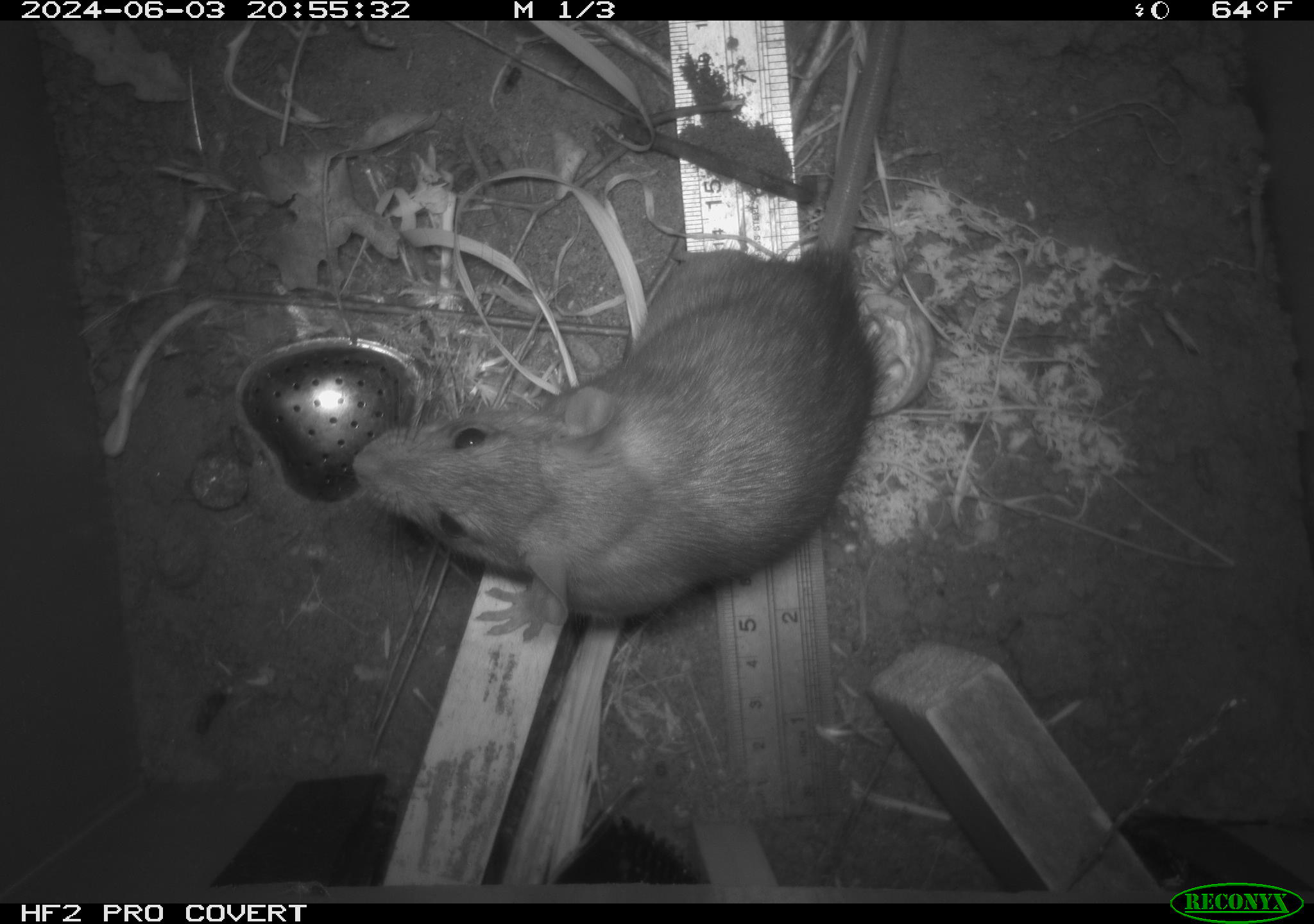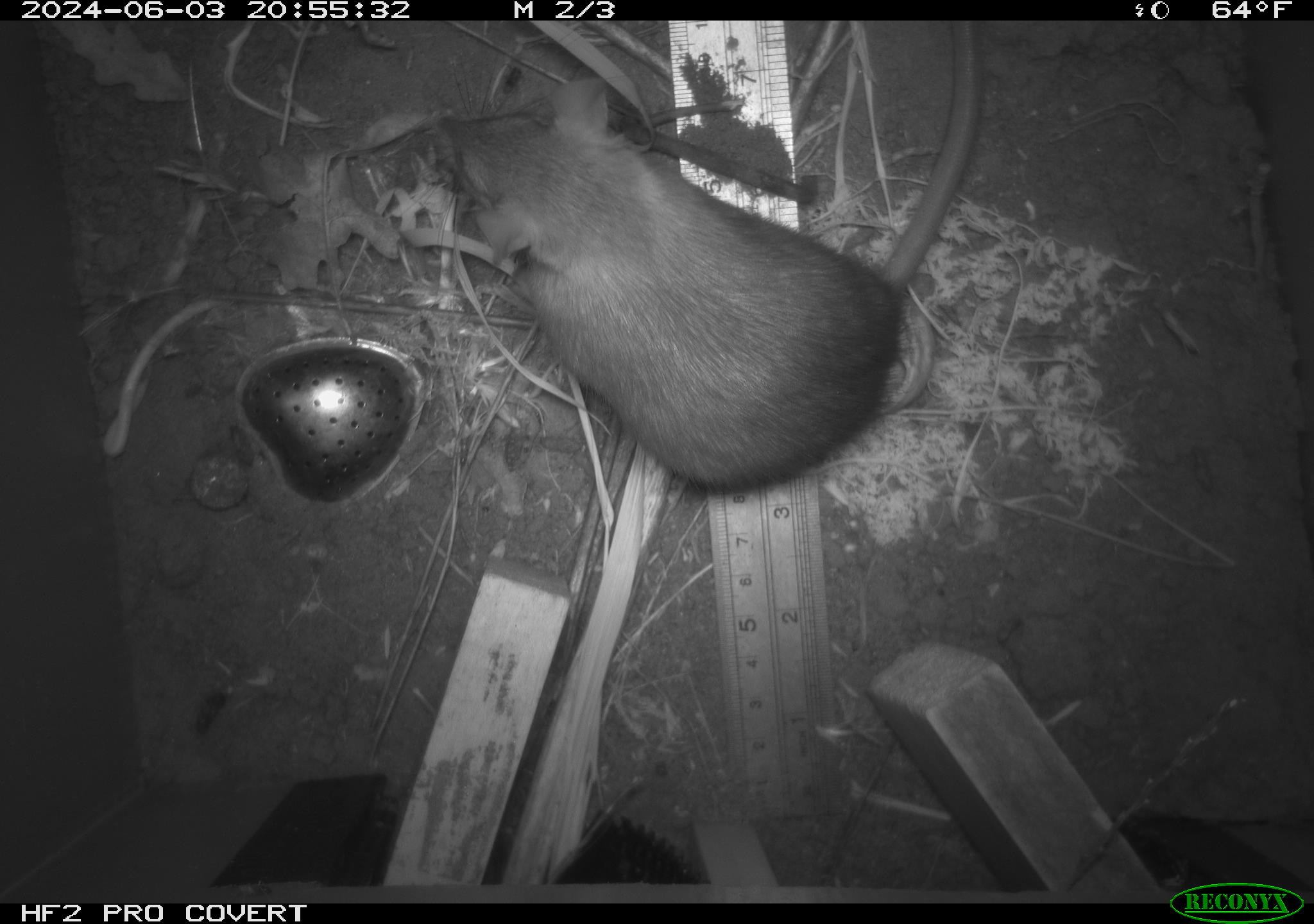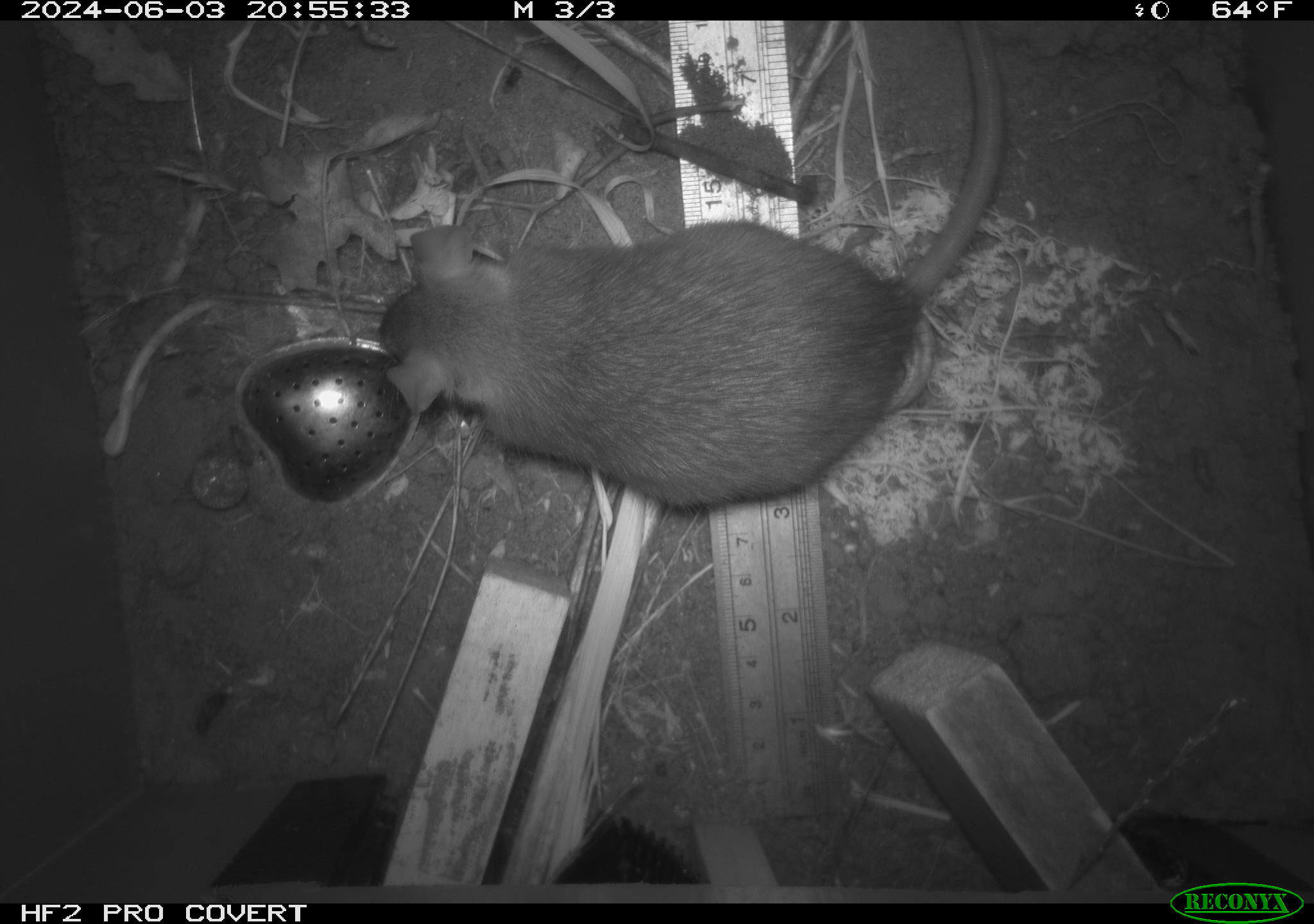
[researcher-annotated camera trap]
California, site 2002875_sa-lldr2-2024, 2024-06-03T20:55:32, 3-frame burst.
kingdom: Animalia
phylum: Chordata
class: Mammalia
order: Rodentia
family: Muridae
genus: Rattus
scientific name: Rattus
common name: rat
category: rattus species